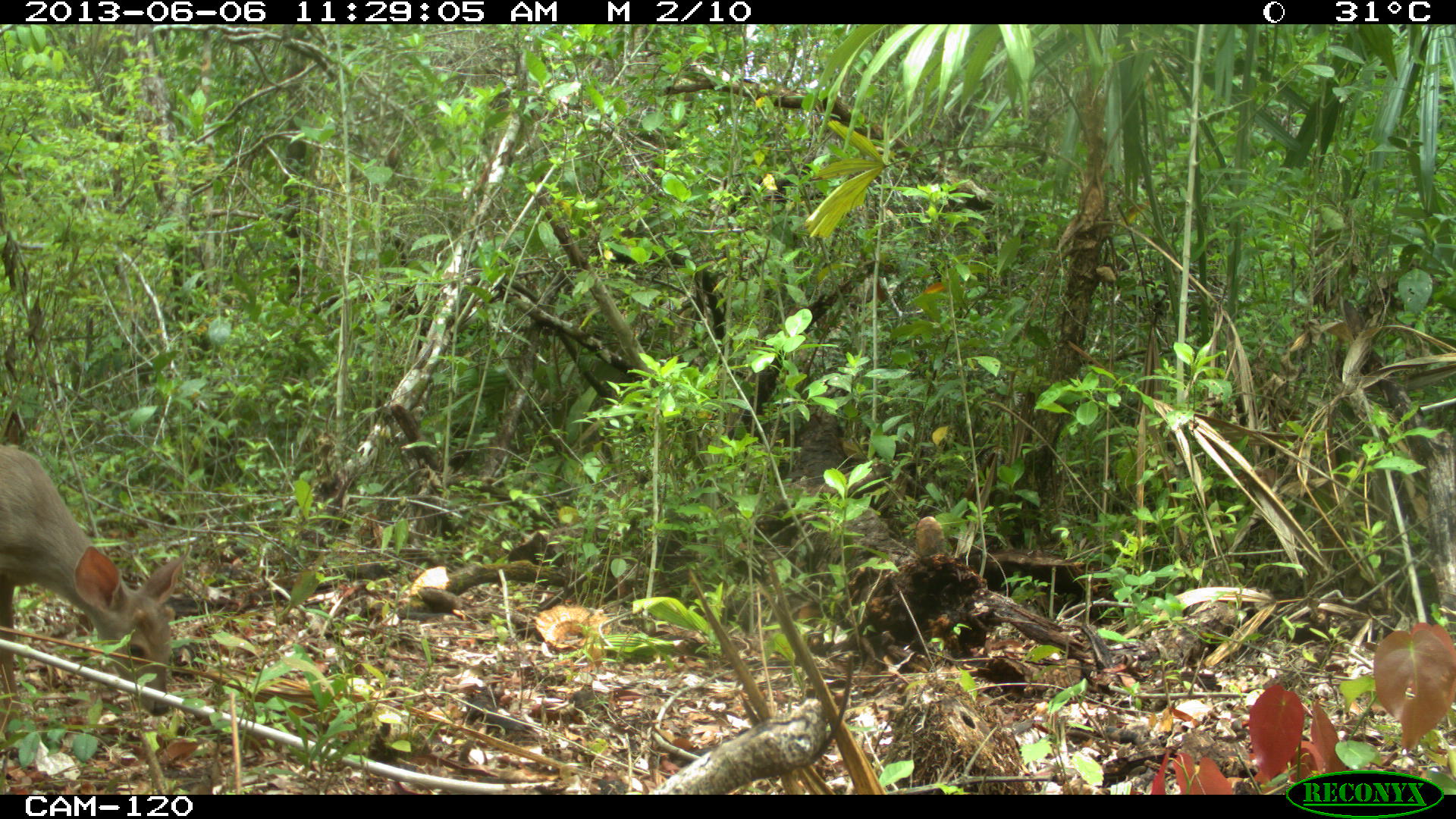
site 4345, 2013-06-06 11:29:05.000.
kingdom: Animalia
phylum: Chordata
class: Mammalia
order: Artiodactyla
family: Cervidae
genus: Odocoileus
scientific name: Odocoileus pandora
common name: yucatán brown brocket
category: mazama pandora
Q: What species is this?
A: Mazama pandora (yucatán brown brocket) (Odocoileus pandora).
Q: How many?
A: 1.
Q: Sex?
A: Female.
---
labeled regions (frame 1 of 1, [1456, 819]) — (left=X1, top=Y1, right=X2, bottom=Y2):
mazama pandora: (left=0, top=443, right=184, bottom=740)